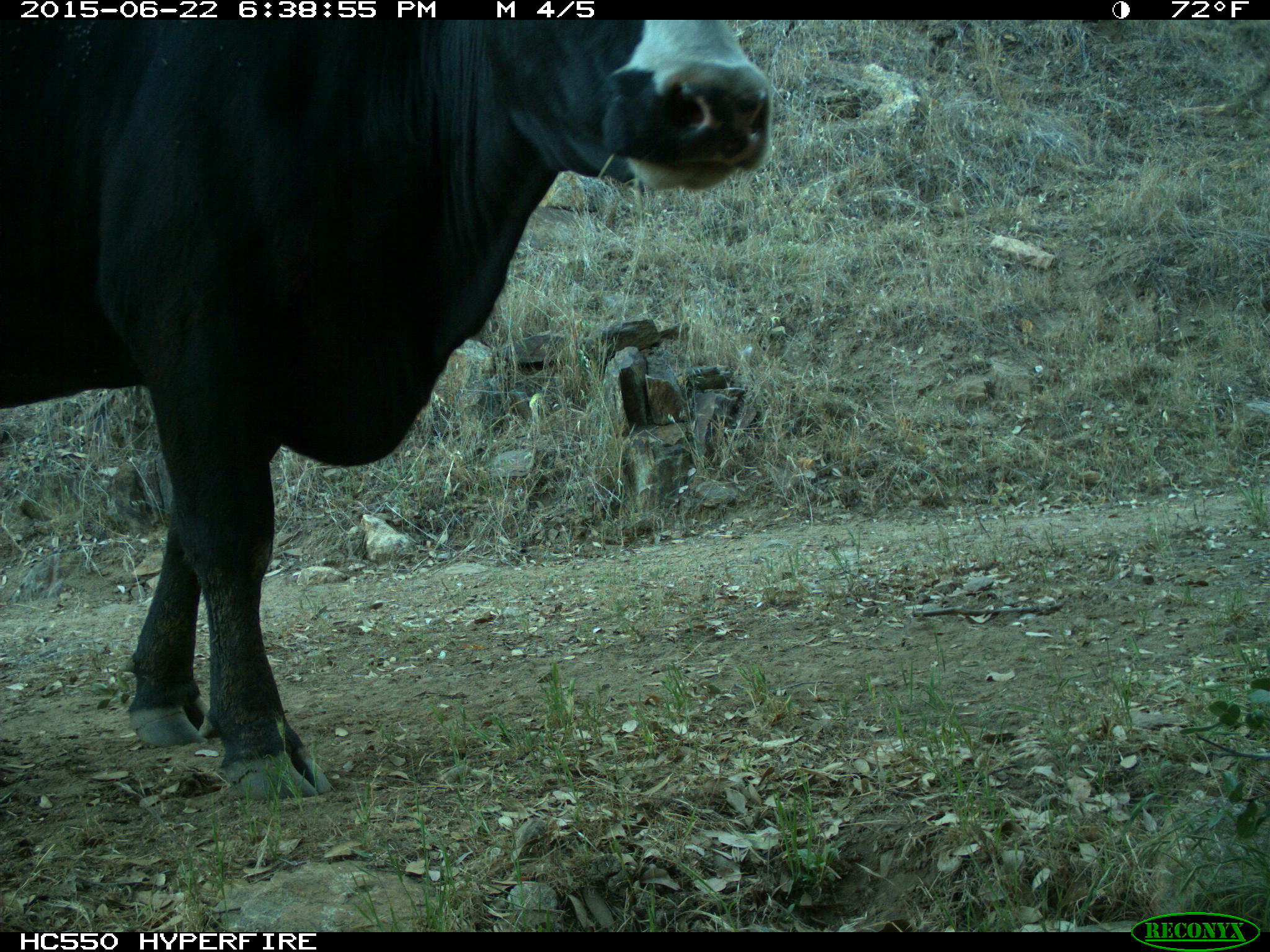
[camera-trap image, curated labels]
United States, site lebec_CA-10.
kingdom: Animalia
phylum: Chordata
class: Mammalia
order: Artiodactyla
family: Bovidae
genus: Bos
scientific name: Bos taurus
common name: domestic cow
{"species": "Bos taurus (domestic cow)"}